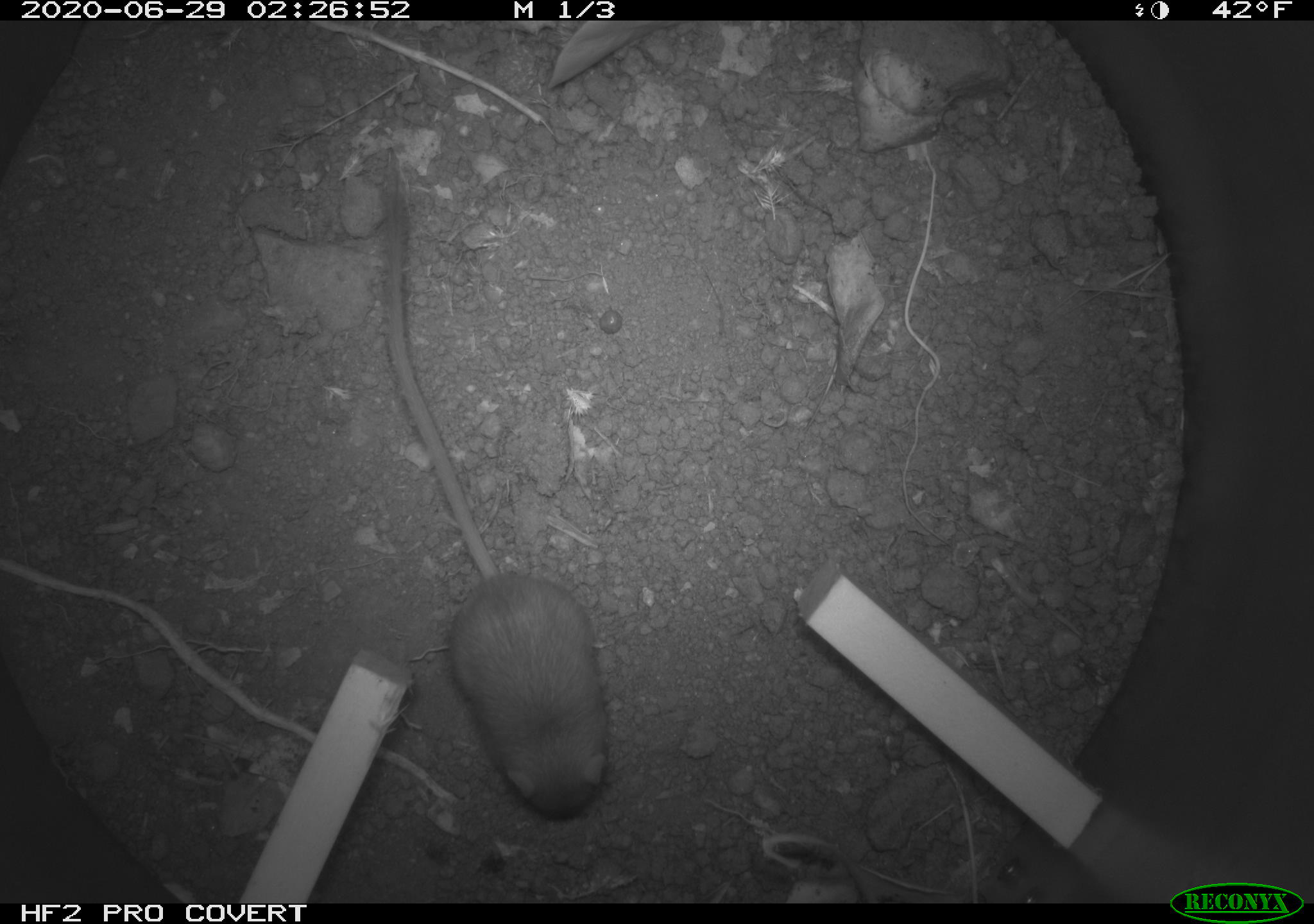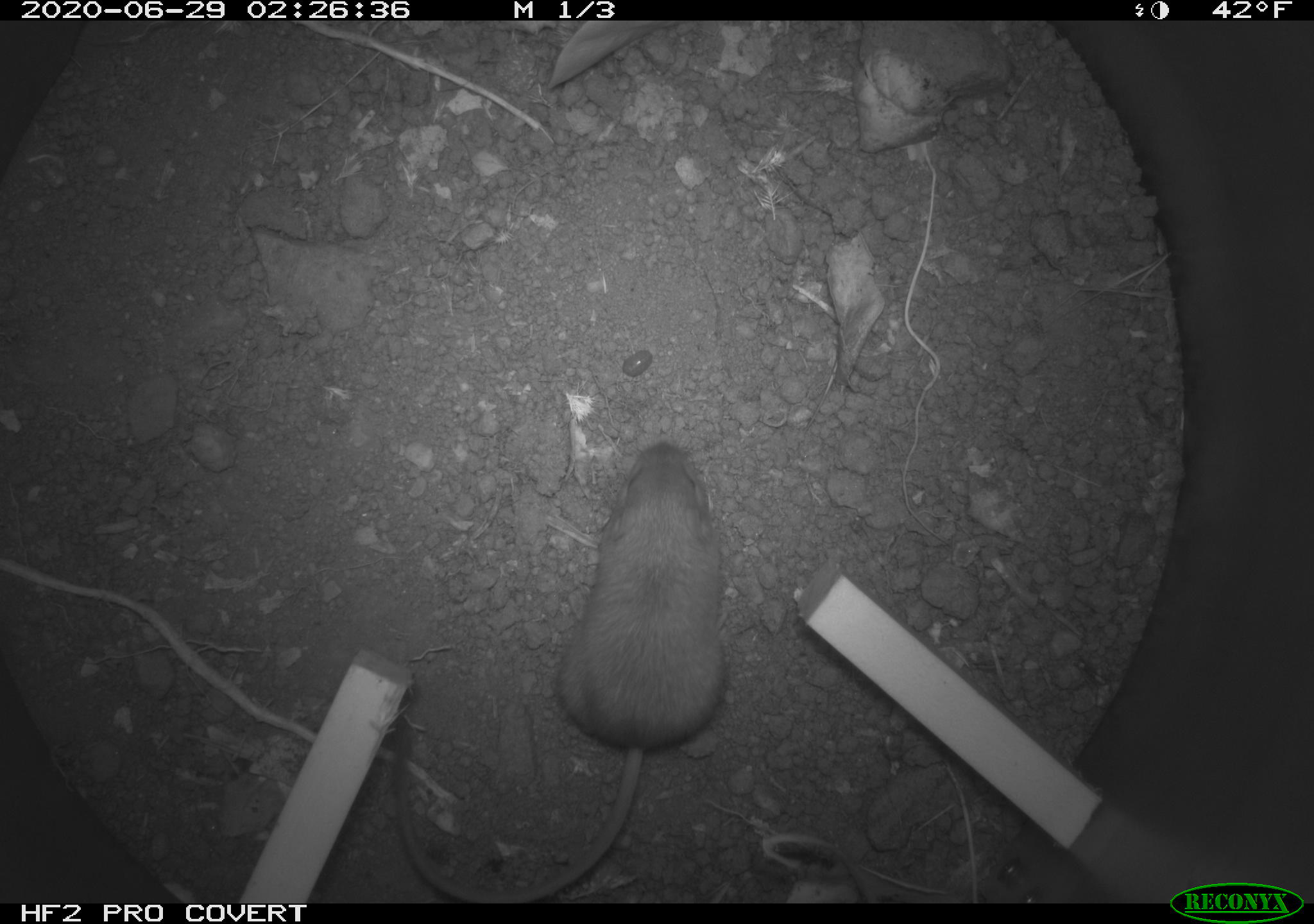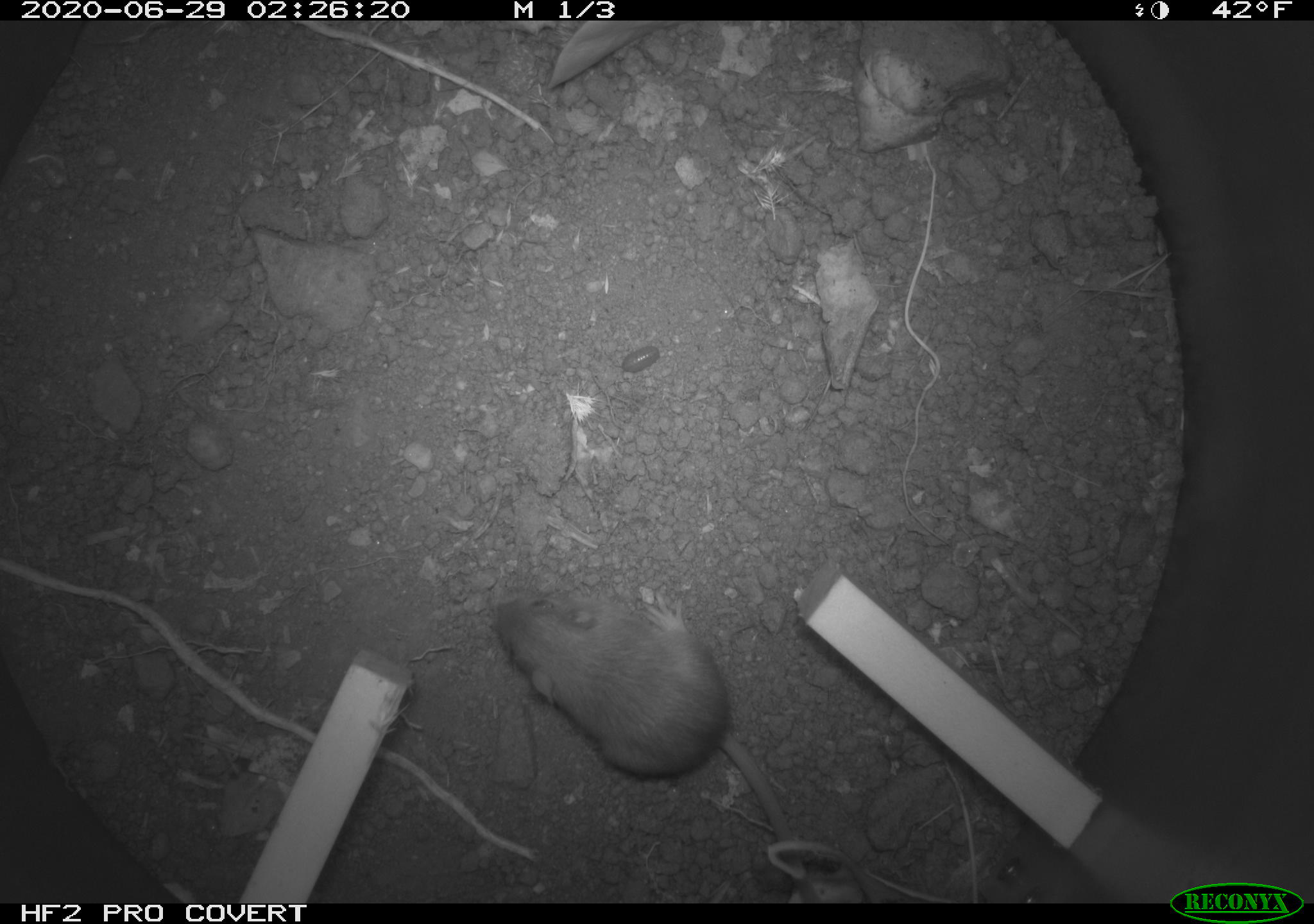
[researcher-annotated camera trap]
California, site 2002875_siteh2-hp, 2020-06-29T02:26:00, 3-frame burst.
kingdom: Animalia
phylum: Chordata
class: Mammalia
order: Rodentia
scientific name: Rodentia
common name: rodent